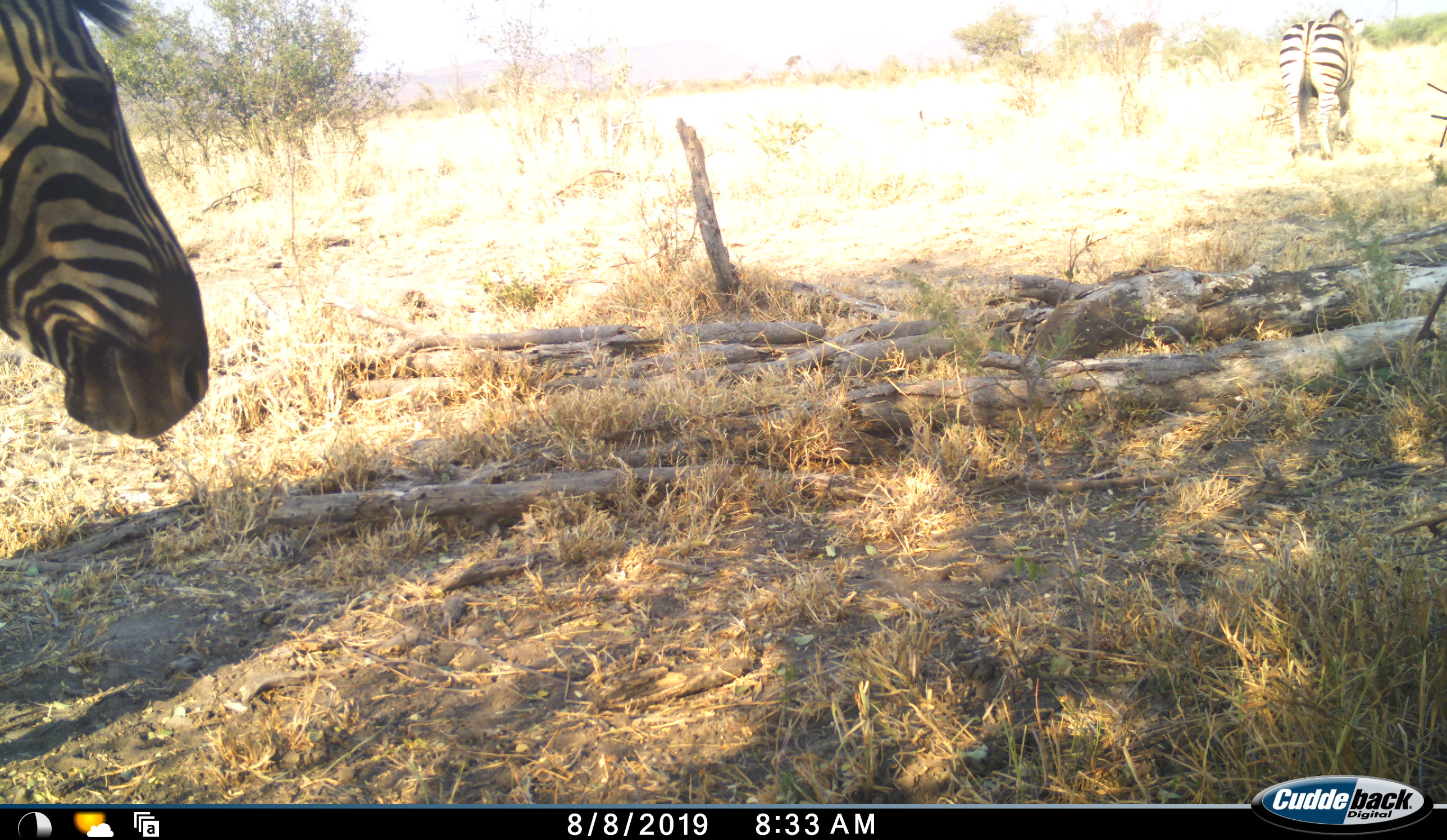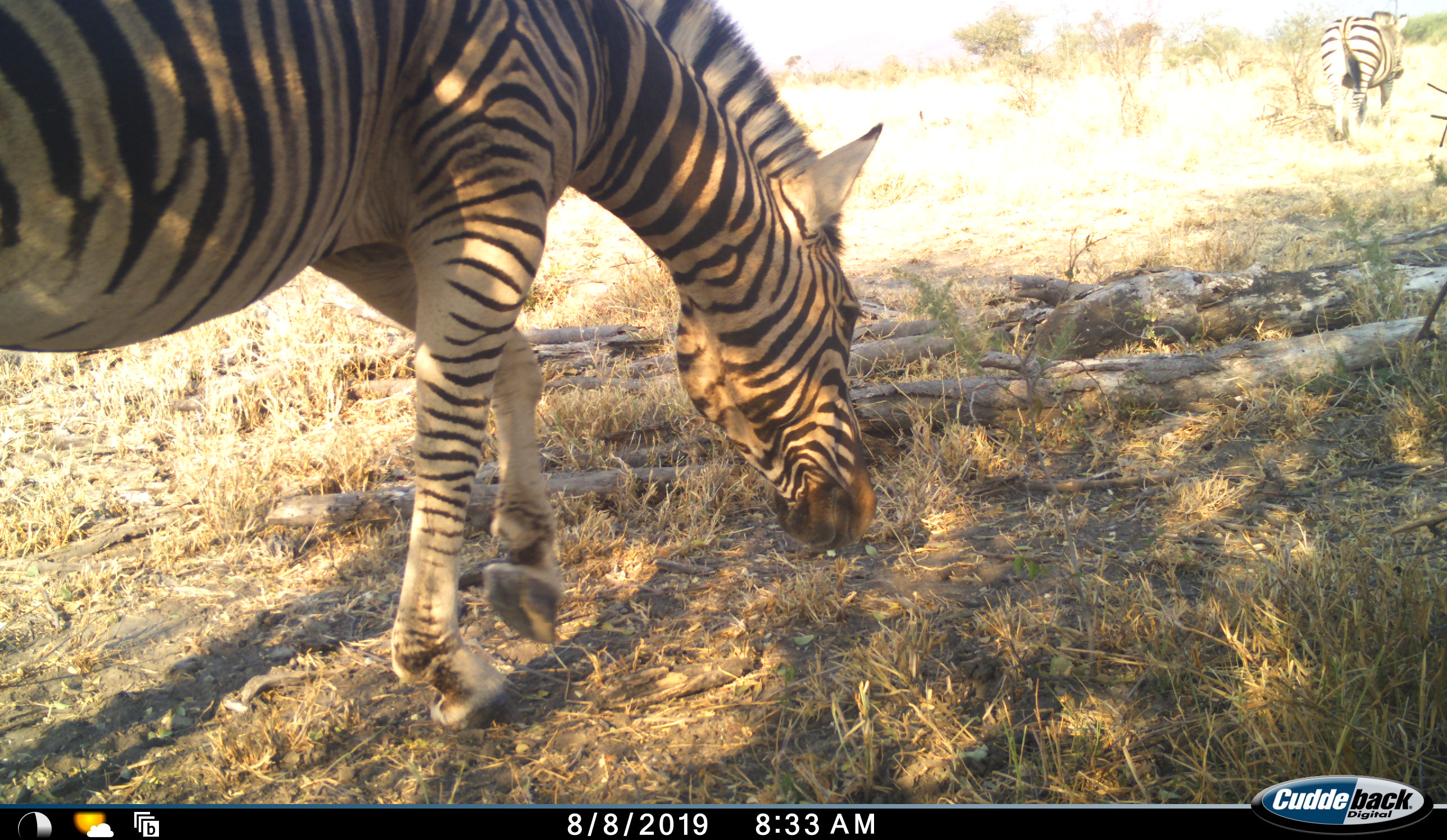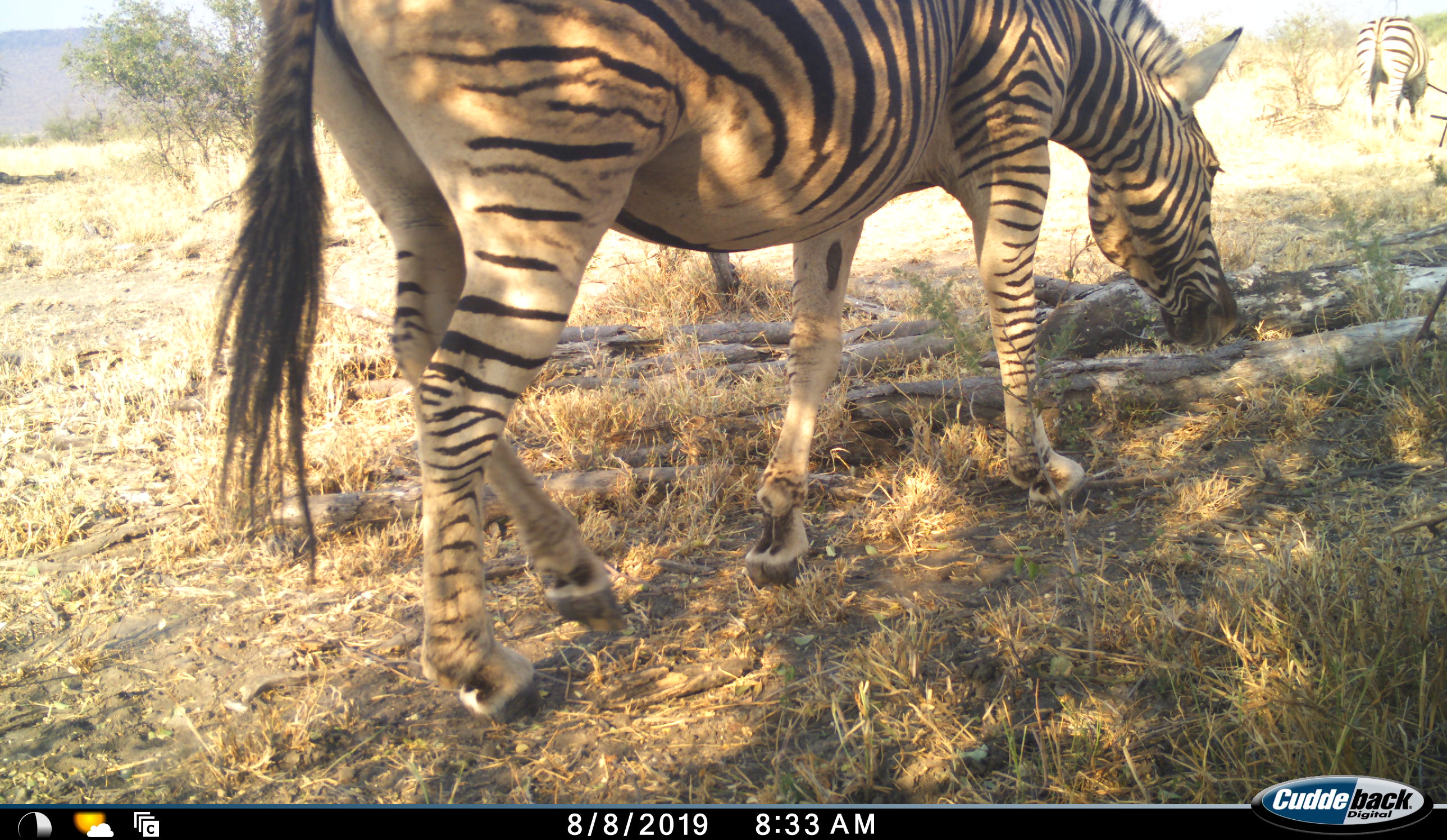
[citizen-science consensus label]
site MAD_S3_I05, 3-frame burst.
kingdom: Animalia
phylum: Chordata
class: Mammalia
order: Perissodactyla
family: Equidae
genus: Equus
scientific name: Equus quagga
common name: plains zebra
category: zebraplains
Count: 2.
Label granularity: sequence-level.